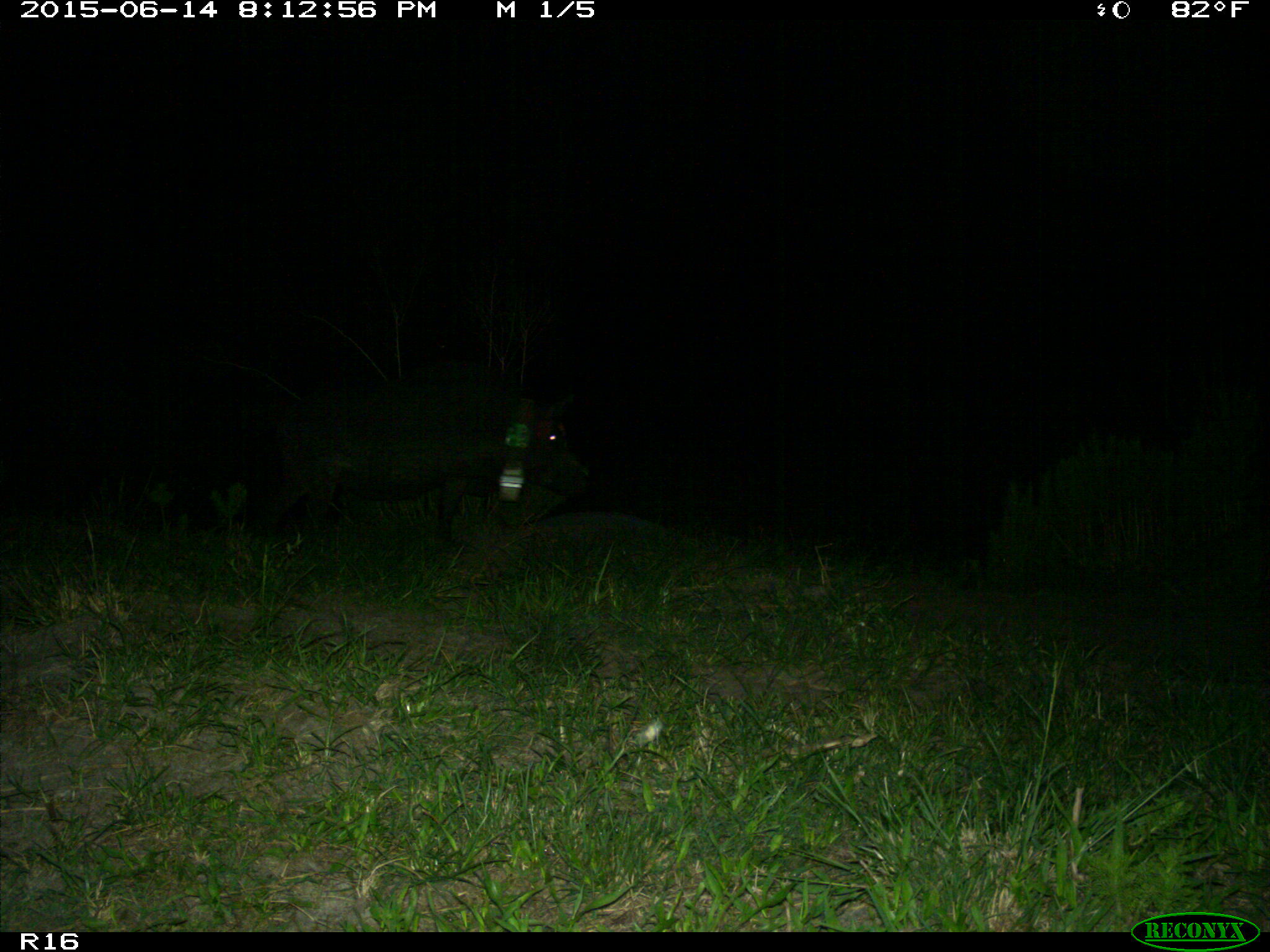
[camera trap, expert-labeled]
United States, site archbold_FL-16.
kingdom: Animalia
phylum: Chordata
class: Mammalia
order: Artiodactyla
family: Suidae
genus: Sus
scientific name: Sus scrofa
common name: wild boar